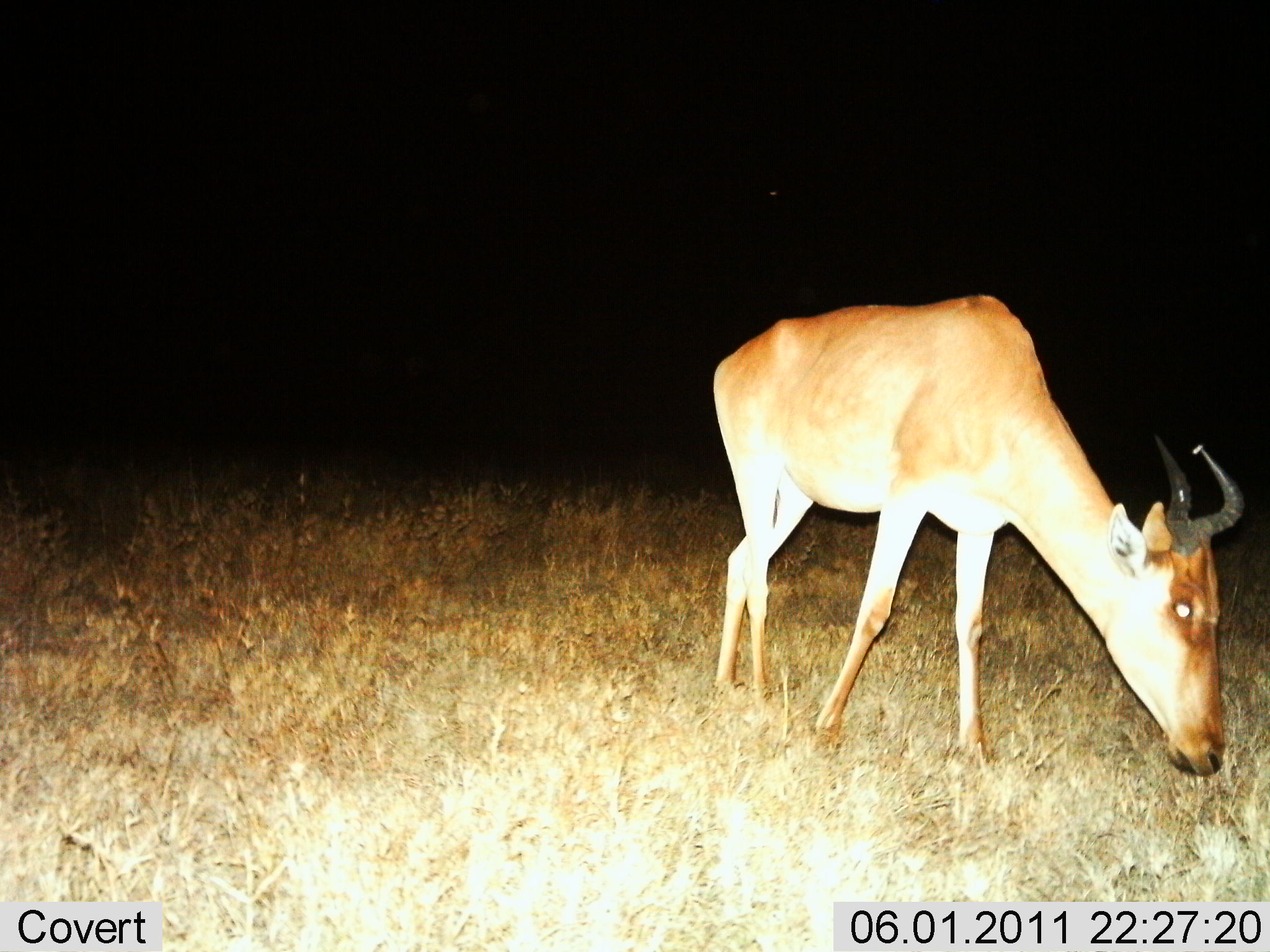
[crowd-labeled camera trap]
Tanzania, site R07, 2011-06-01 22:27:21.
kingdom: Animalia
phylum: Chordata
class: Mammalia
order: Artiodactyla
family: Bovidae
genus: Alcelaphus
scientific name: Alcelaphus buselaphus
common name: hartebeest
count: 1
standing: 33%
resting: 0%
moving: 8%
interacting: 0%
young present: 0%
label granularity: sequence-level